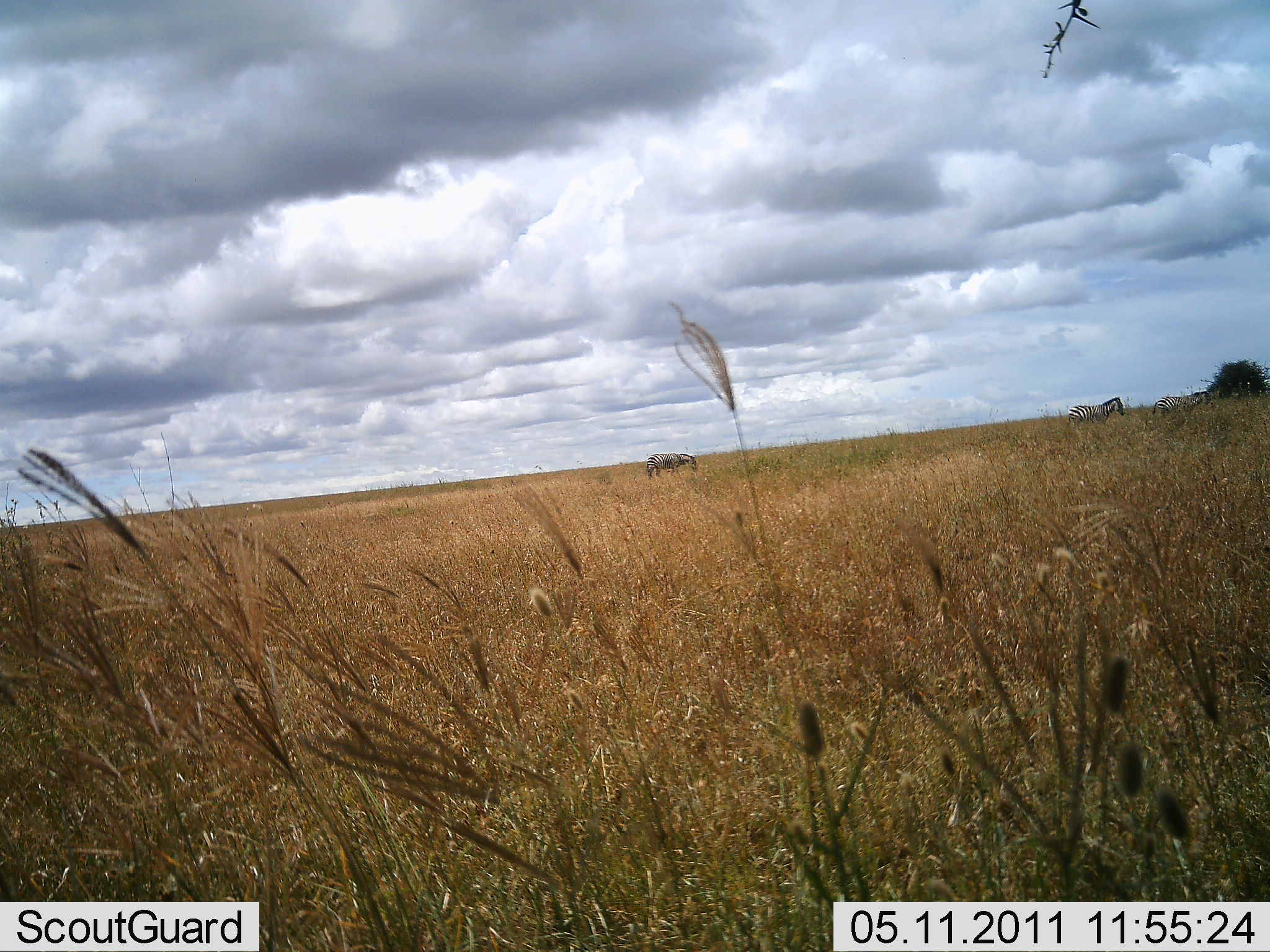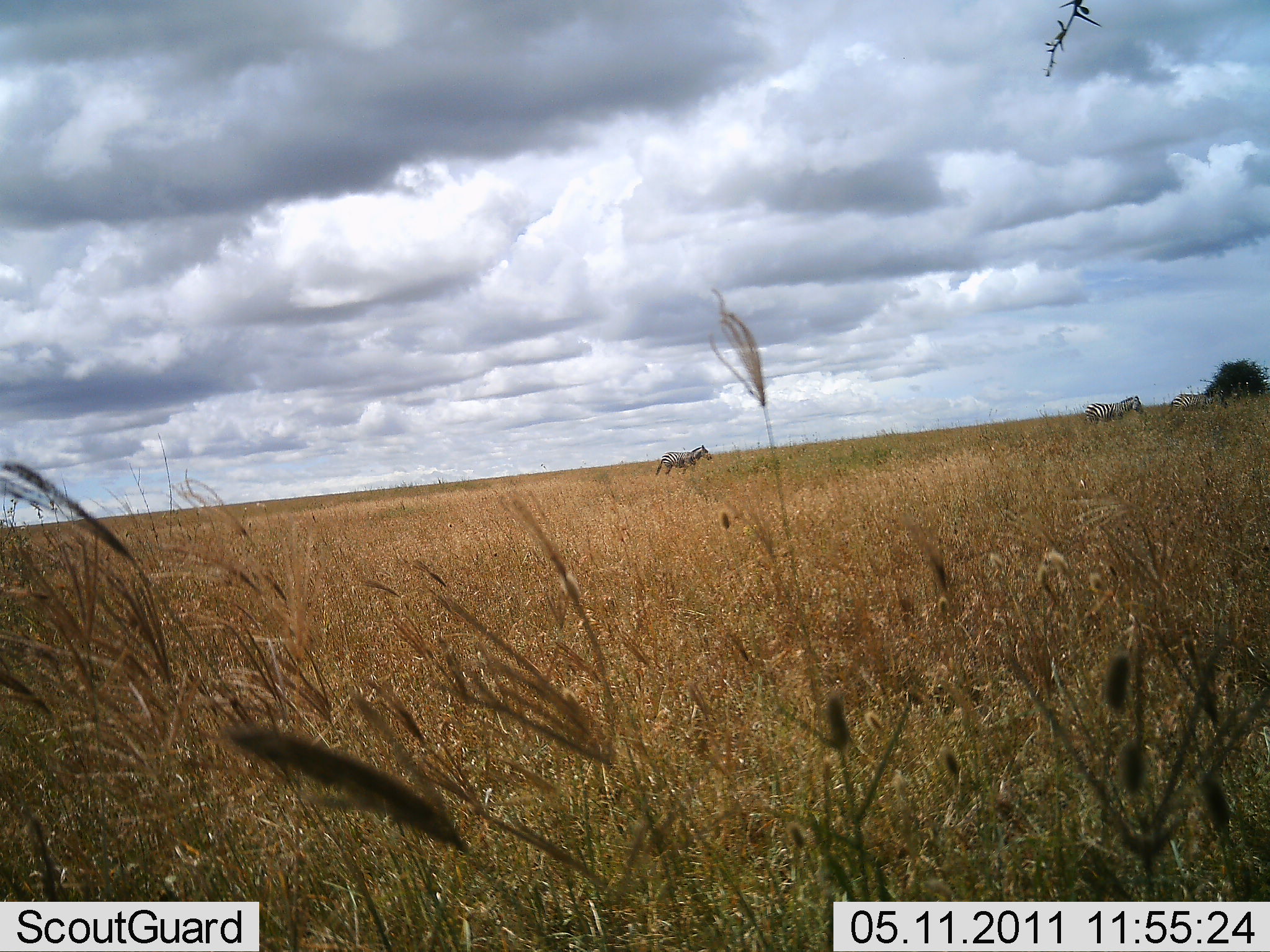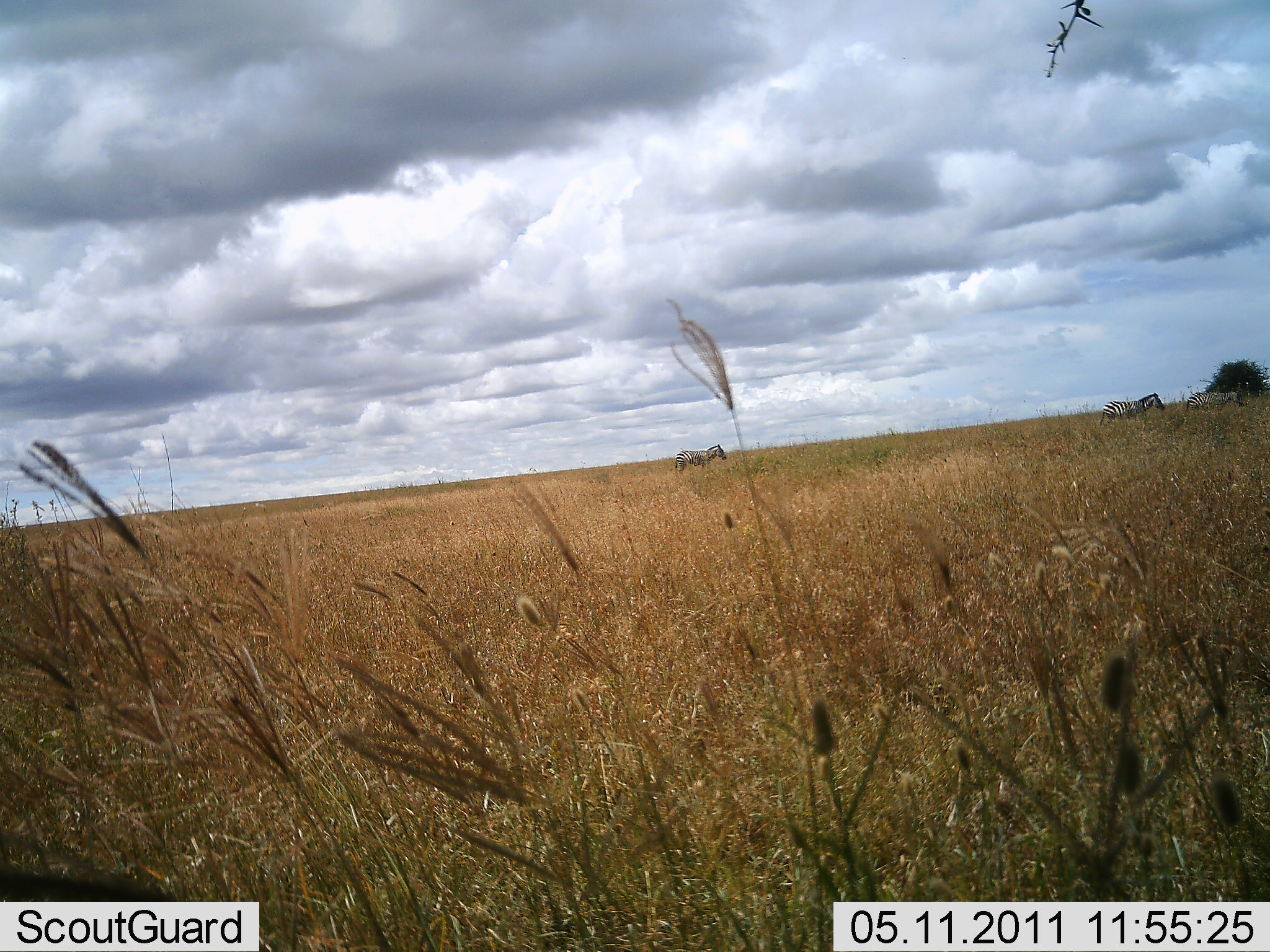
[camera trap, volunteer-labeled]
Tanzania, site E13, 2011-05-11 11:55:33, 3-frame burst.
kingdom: Animalia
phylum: Chordata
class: Mammalia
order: Perissodactyla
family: Equidae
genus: Equus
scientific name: Equus quagga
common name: plains zebra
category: zebra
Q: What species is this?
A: Zebra (plains zebra) (Equus quagga).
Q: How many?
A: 3.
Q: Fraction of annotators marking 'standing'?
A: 9%.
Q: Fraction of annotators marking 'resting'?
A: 0%.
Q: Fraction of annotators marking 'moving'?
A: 82%.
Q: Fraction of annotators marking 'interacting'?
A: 0%.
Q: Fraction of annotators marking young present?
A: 0%.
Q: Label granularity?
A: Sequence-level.